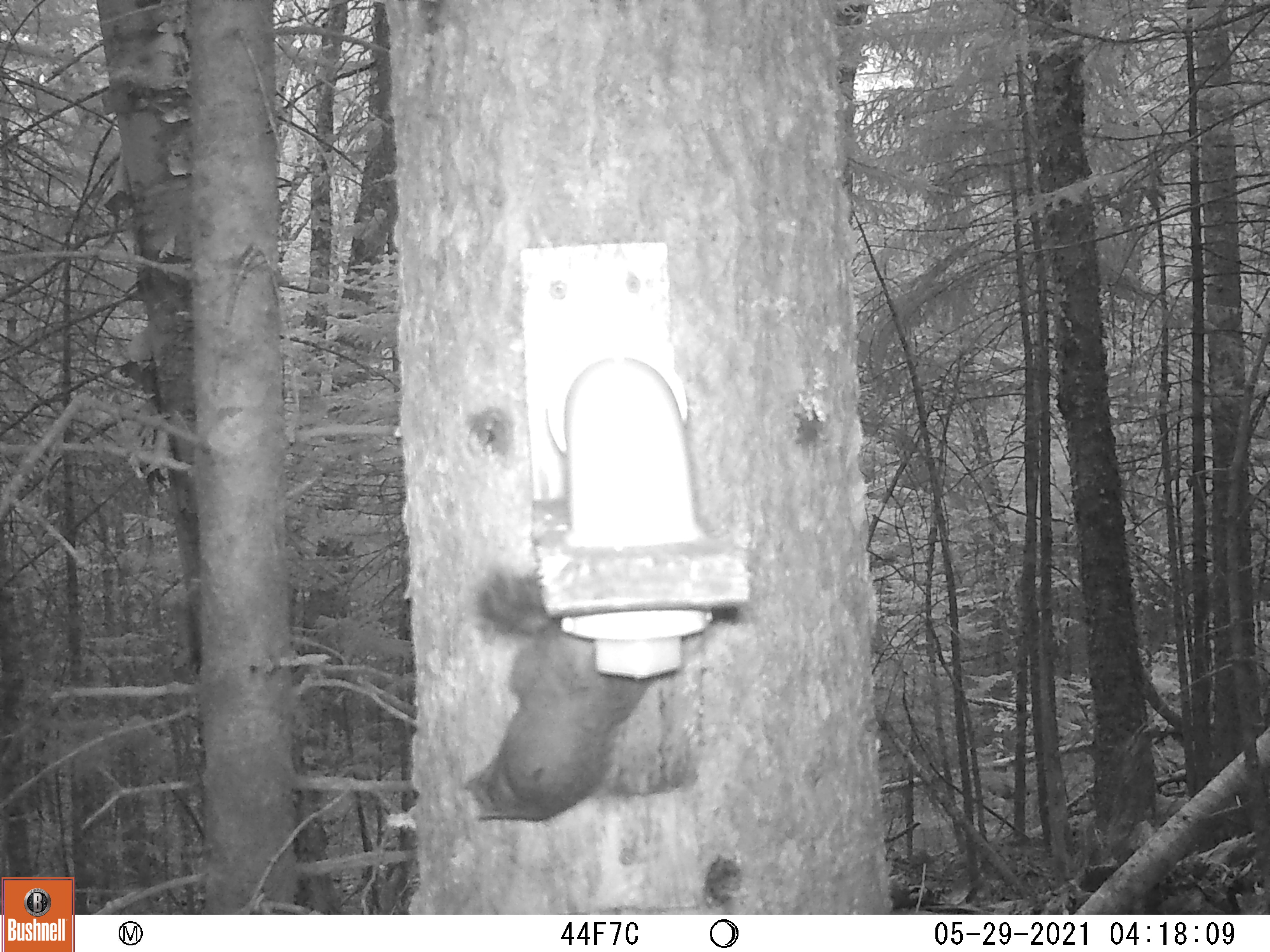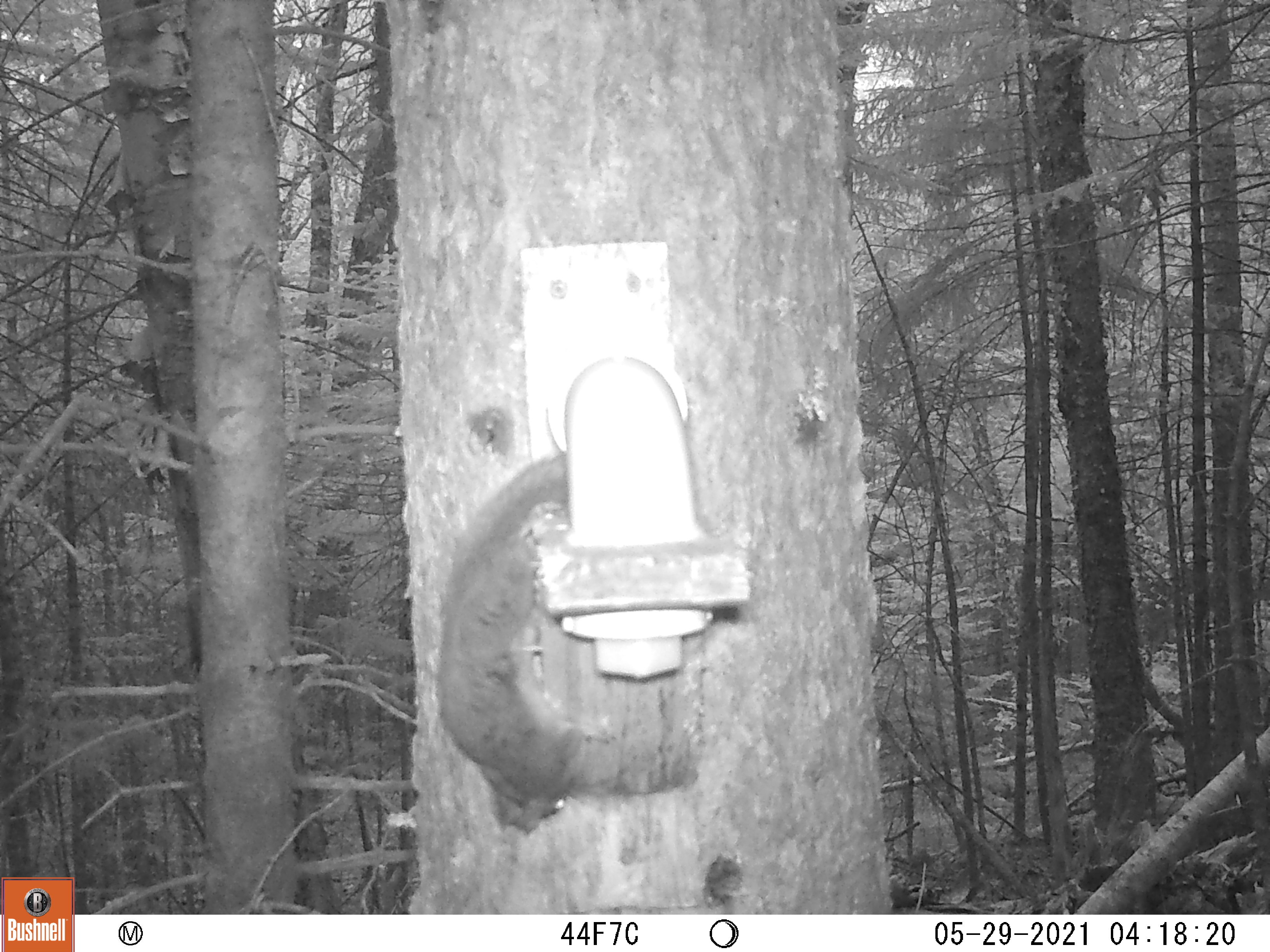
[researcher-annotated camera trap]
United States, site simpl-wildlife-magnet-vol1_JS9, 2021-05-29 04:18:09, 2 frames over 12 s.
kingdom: Animalia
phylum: Chordata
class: Mammalia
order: Rodentia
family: Sciuridae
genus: Tamiasciurus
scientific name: Tamiasciurus hudsonicus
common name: red squirrel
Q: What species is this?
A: Red squirrel (Tamiasciurus hudsonicus).